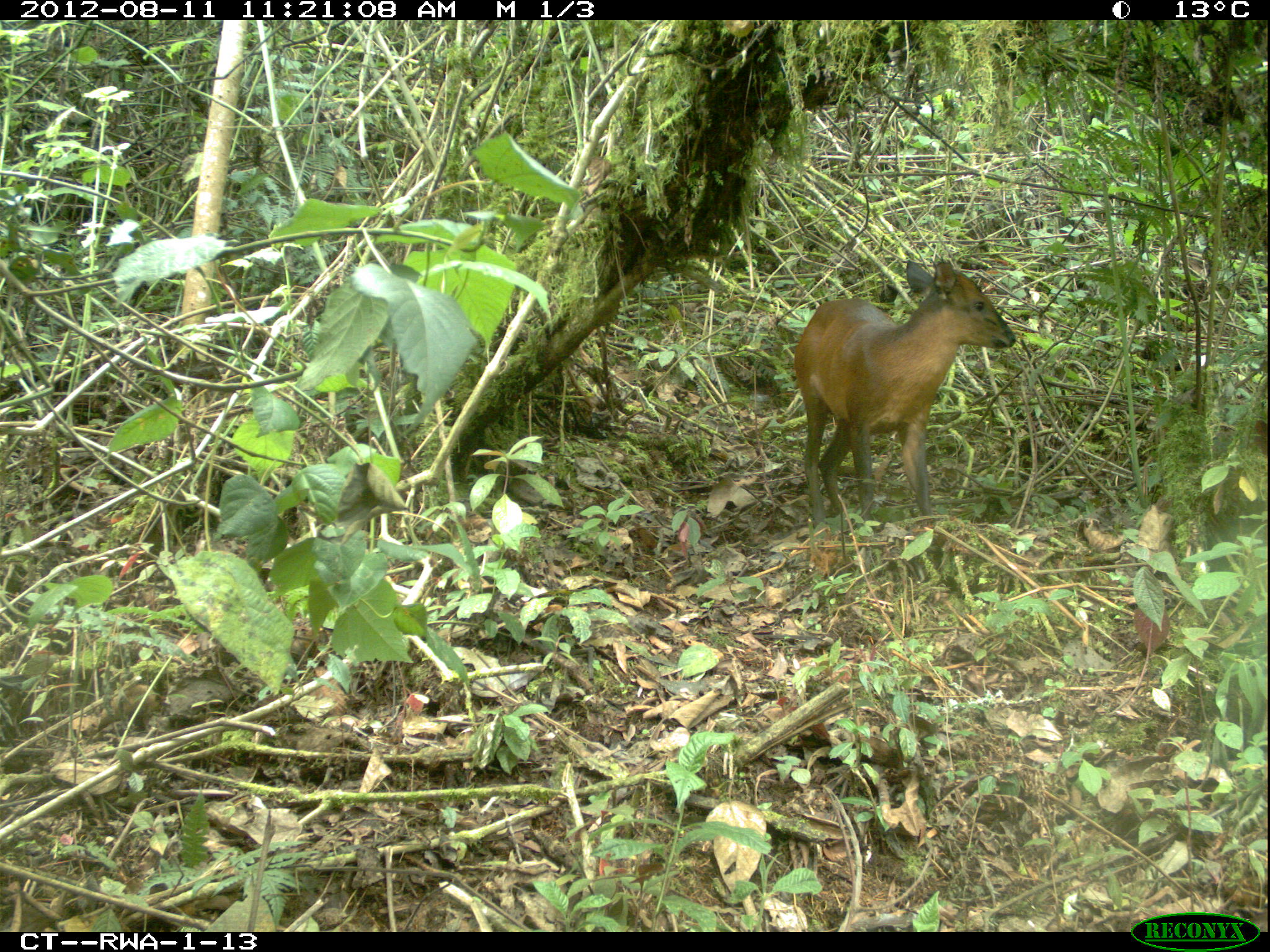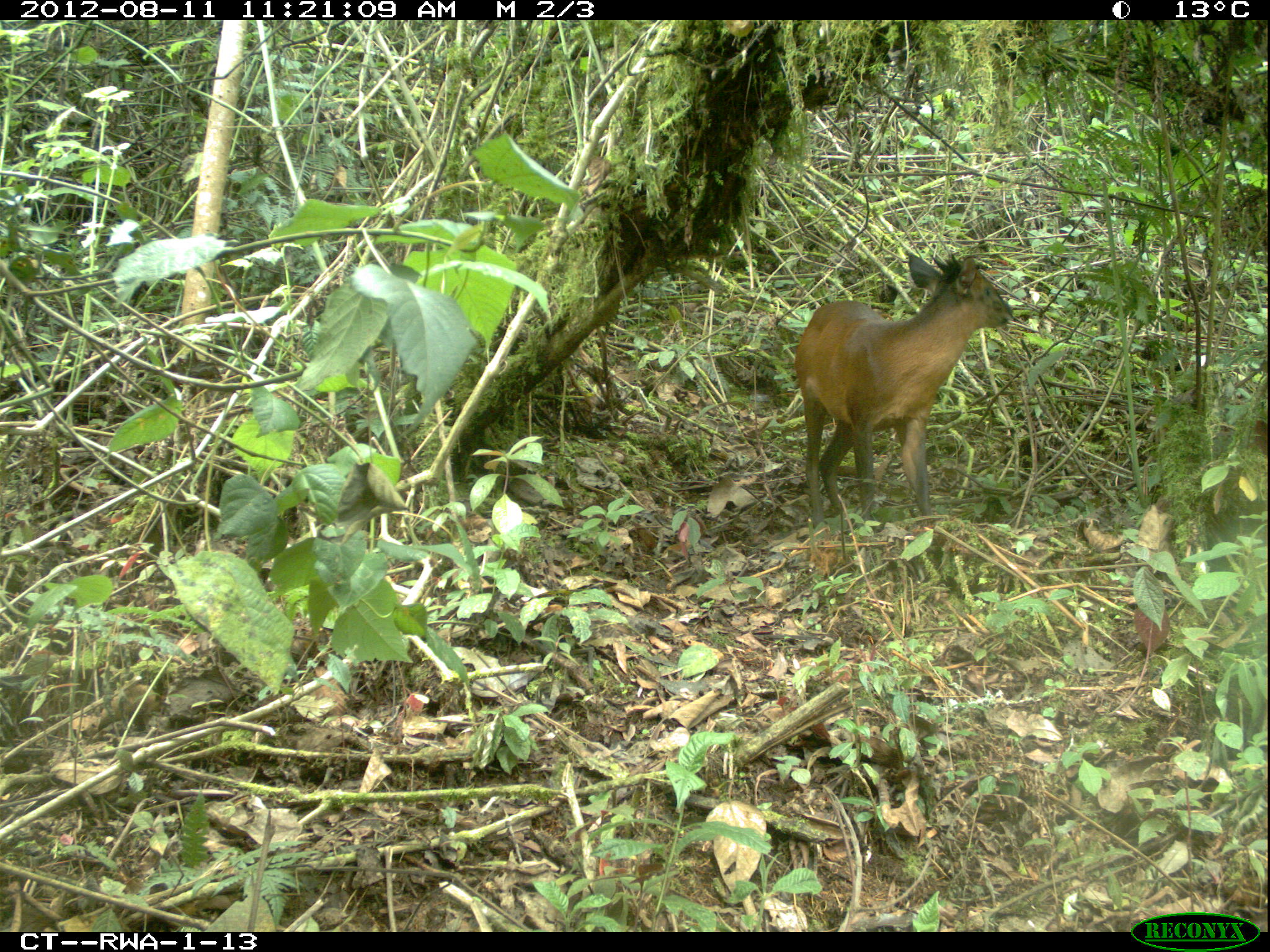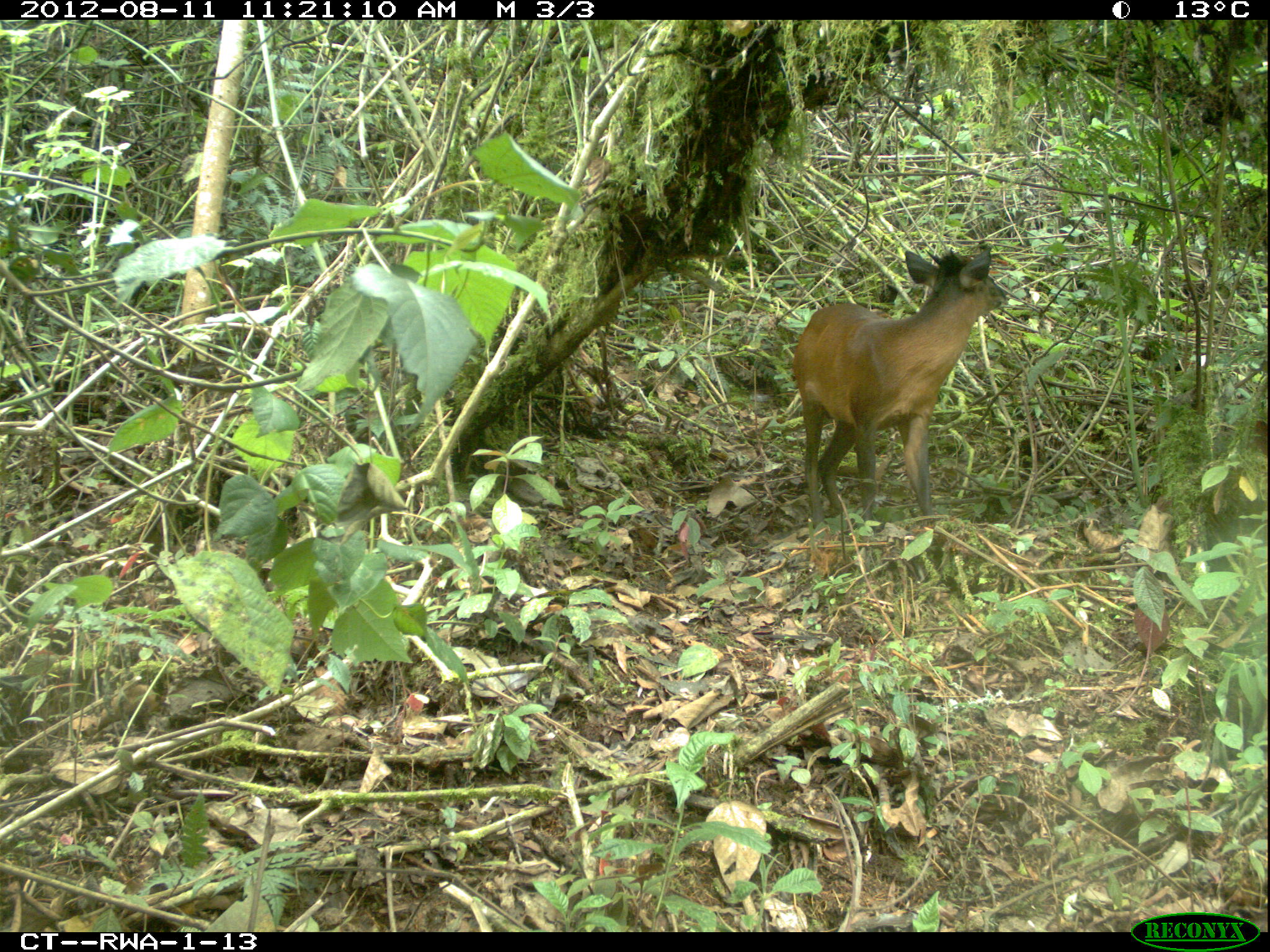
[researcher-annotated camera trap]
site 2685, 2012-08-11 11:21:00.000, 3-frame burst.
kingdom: Animalia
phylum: Chordata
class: Mammalia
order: Artiodactyla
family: Bovidae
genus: Cephalophus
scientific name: Cephalophus nigrifrons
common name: black-fronted duiker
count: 1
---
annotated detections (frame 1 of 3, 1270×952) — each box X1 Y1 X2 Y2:
cephalophus nigrifrons: 793 260 1016 531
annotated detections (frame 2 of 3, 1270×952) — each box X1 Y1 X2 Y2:
cephalophus nigrifrons: 793 255 1013 528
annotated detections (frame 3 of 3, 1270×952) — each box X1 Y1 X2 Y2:
cephalophus nigrifrons: 793 245 1006 526